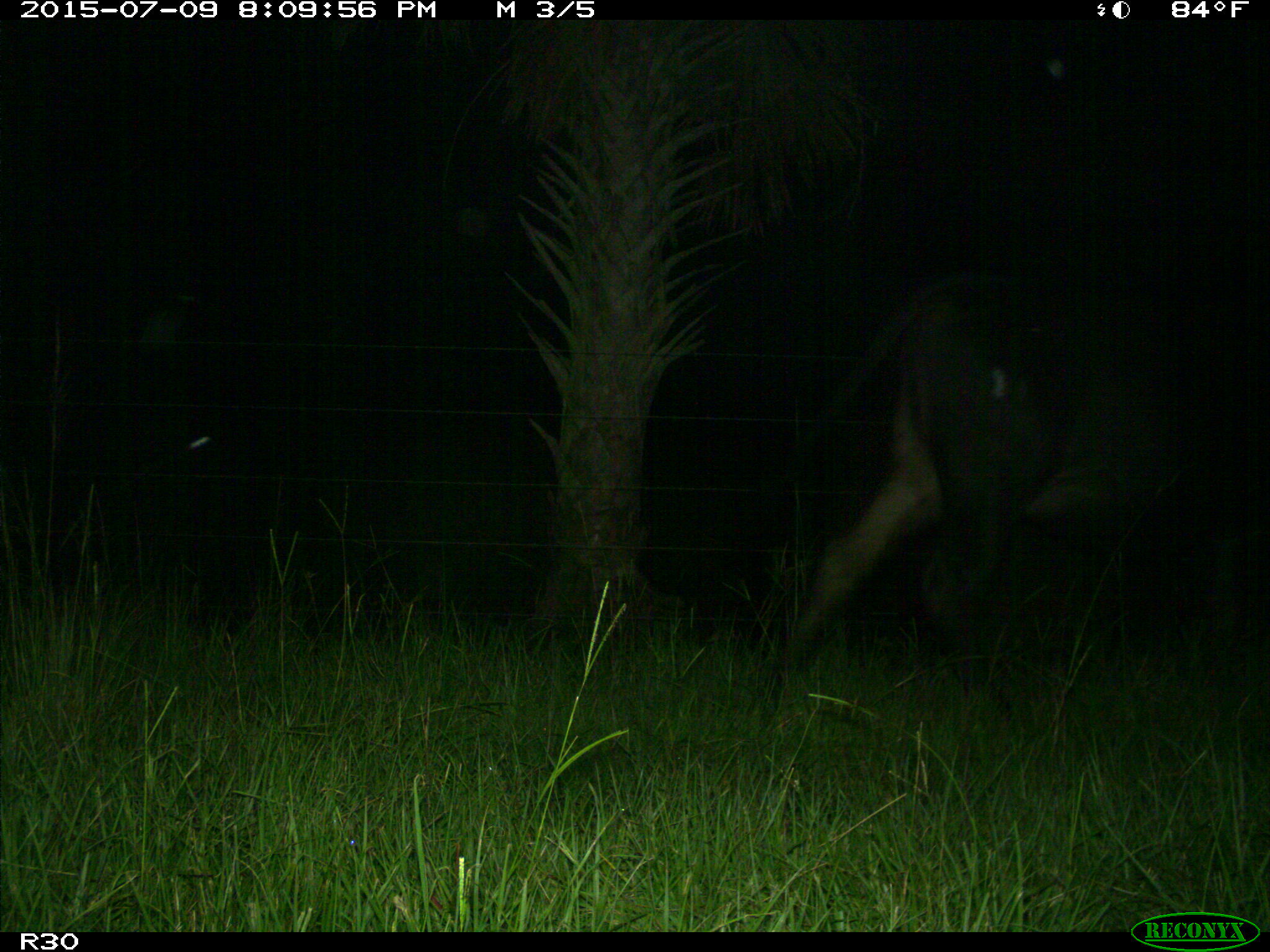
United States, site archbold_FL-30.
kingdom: Animalia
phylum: Chordata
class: Mammalia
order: Artiodactyla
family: Bovidae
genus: Bos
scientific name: Bos taurus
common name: domestic cow